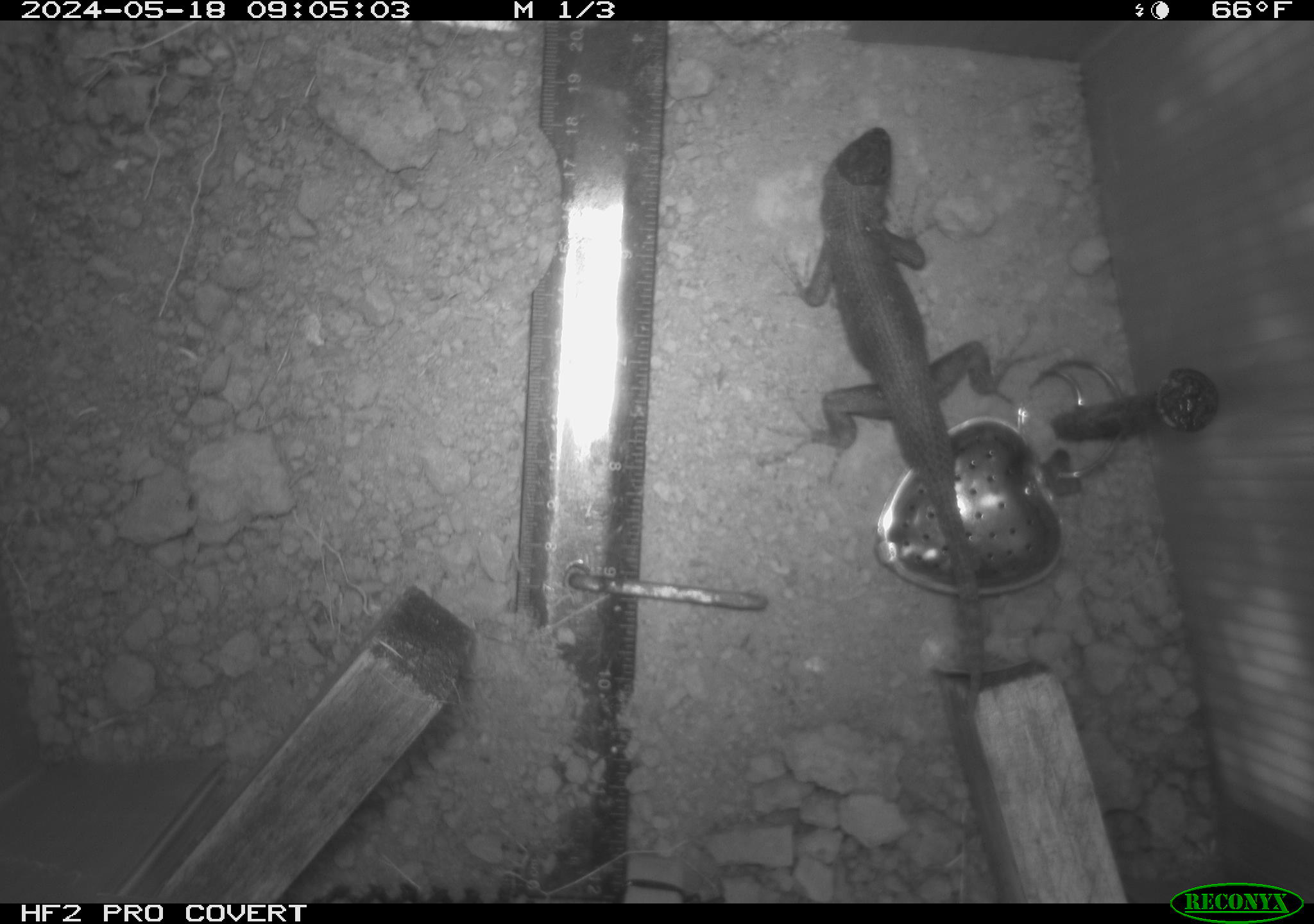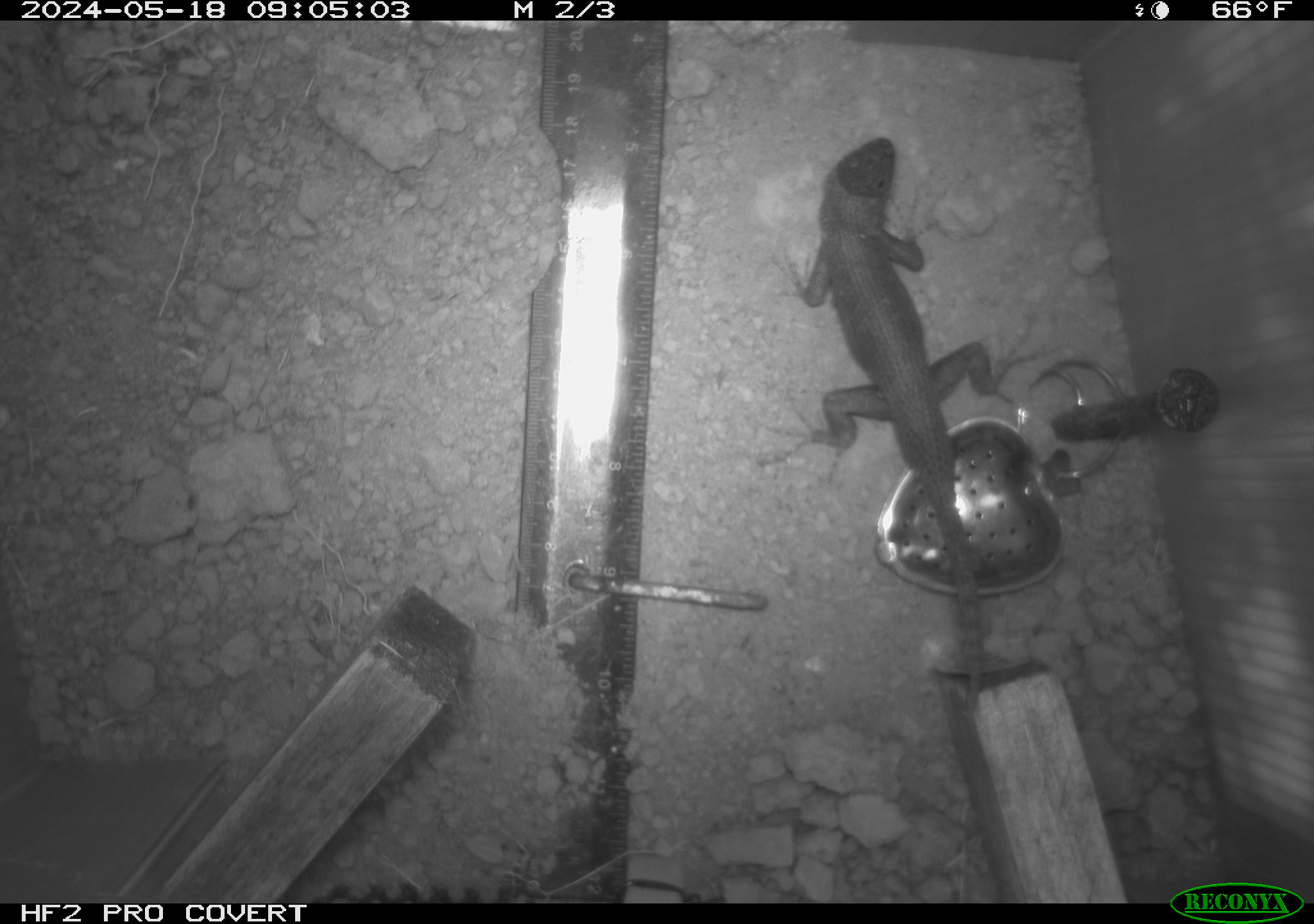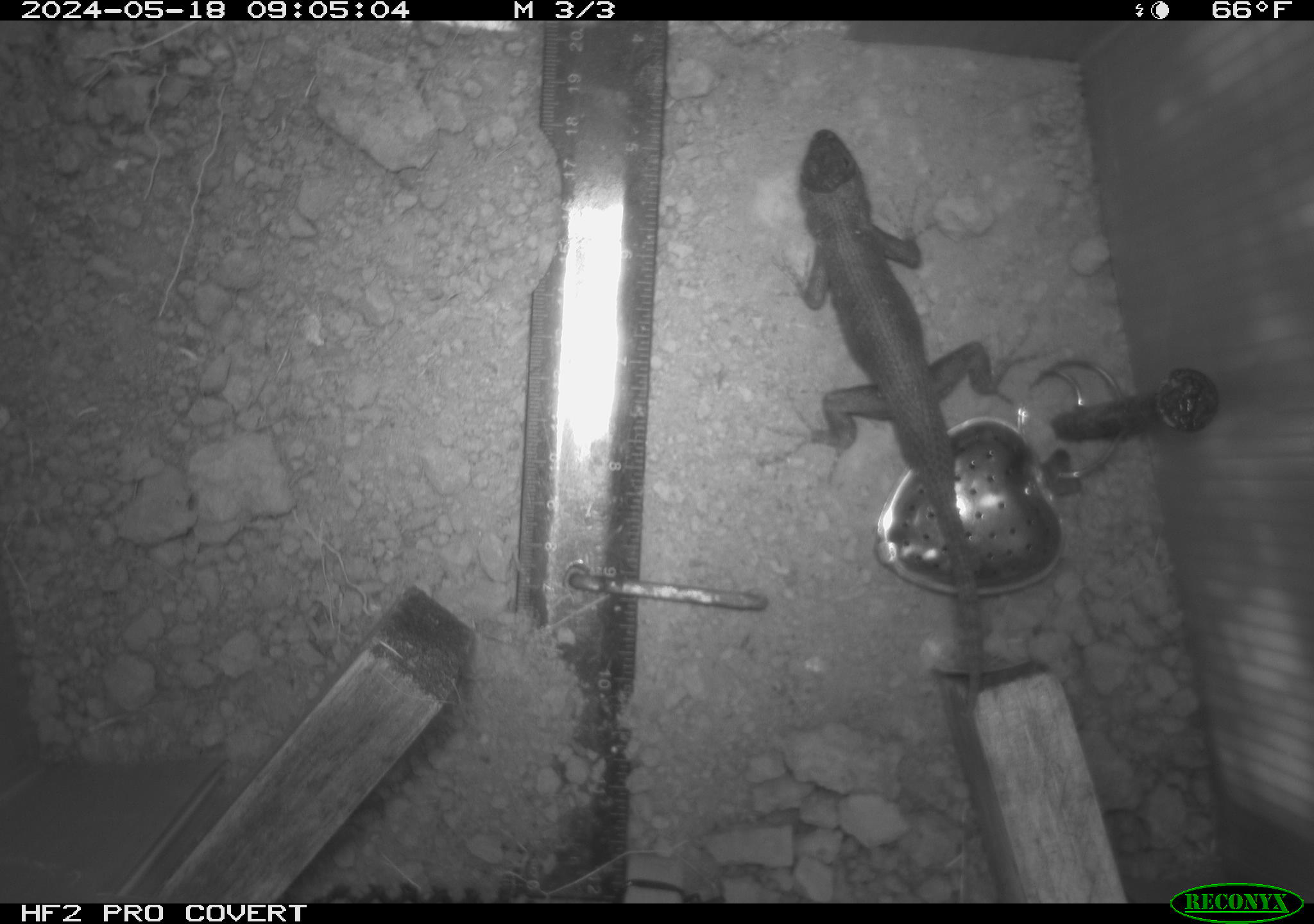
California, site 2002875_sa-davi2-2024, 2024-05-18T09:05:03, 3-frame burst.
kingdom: Animalia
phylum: Chordata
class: Reptilia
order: Squamata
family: Phrynosomatidae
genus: Sceloporus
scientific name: Sceloporus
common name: spiny lizards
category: sceloporus species